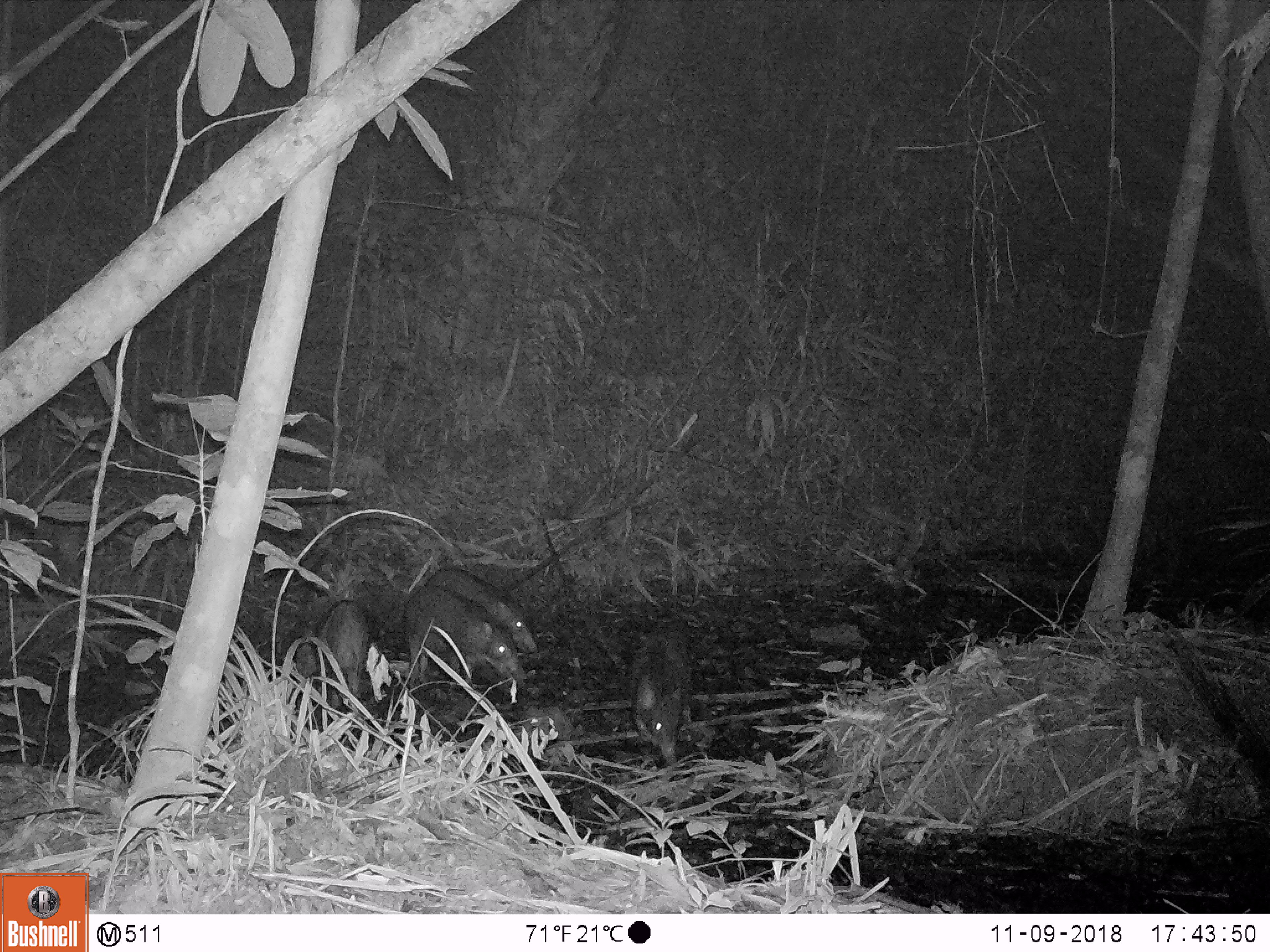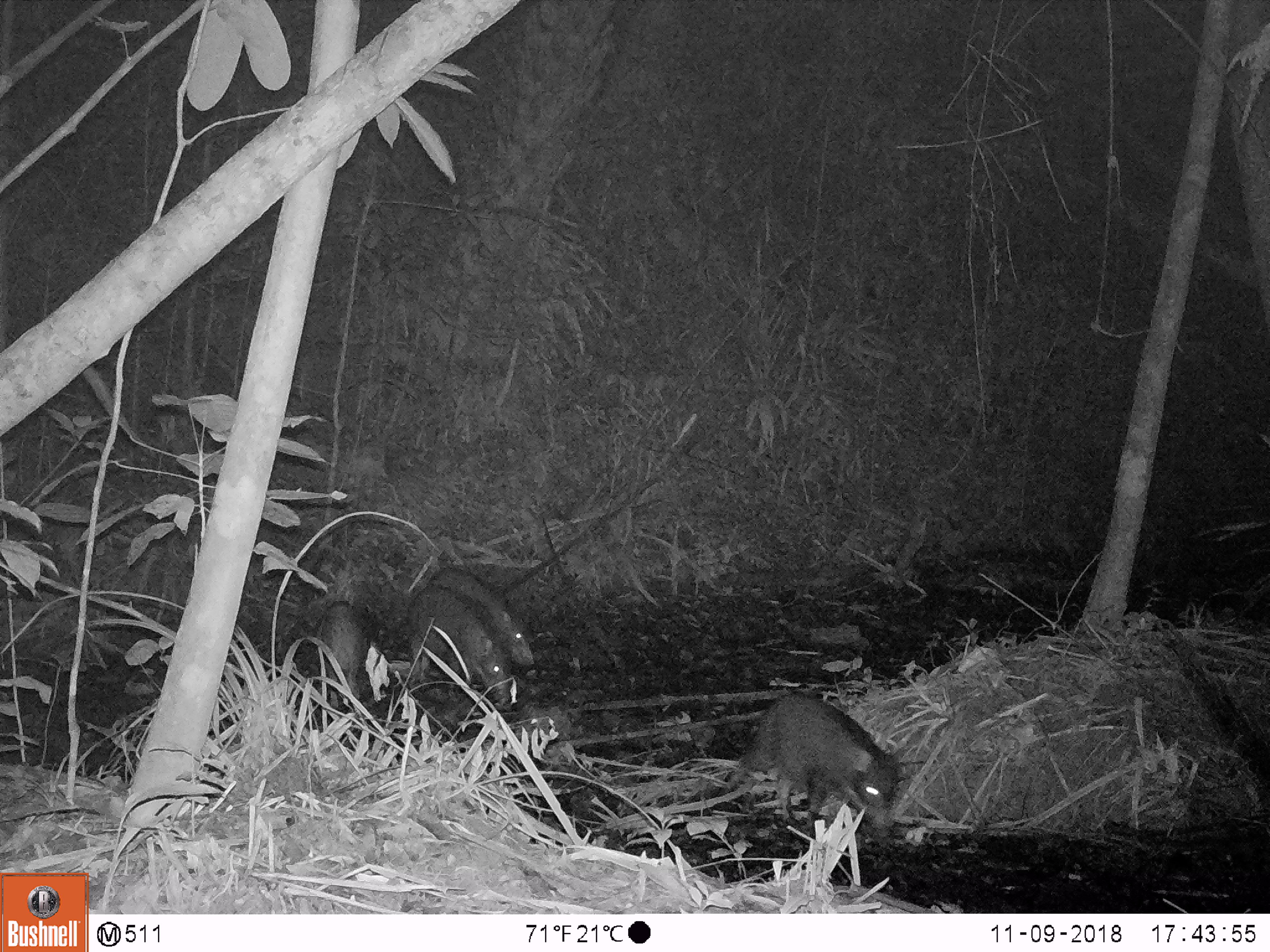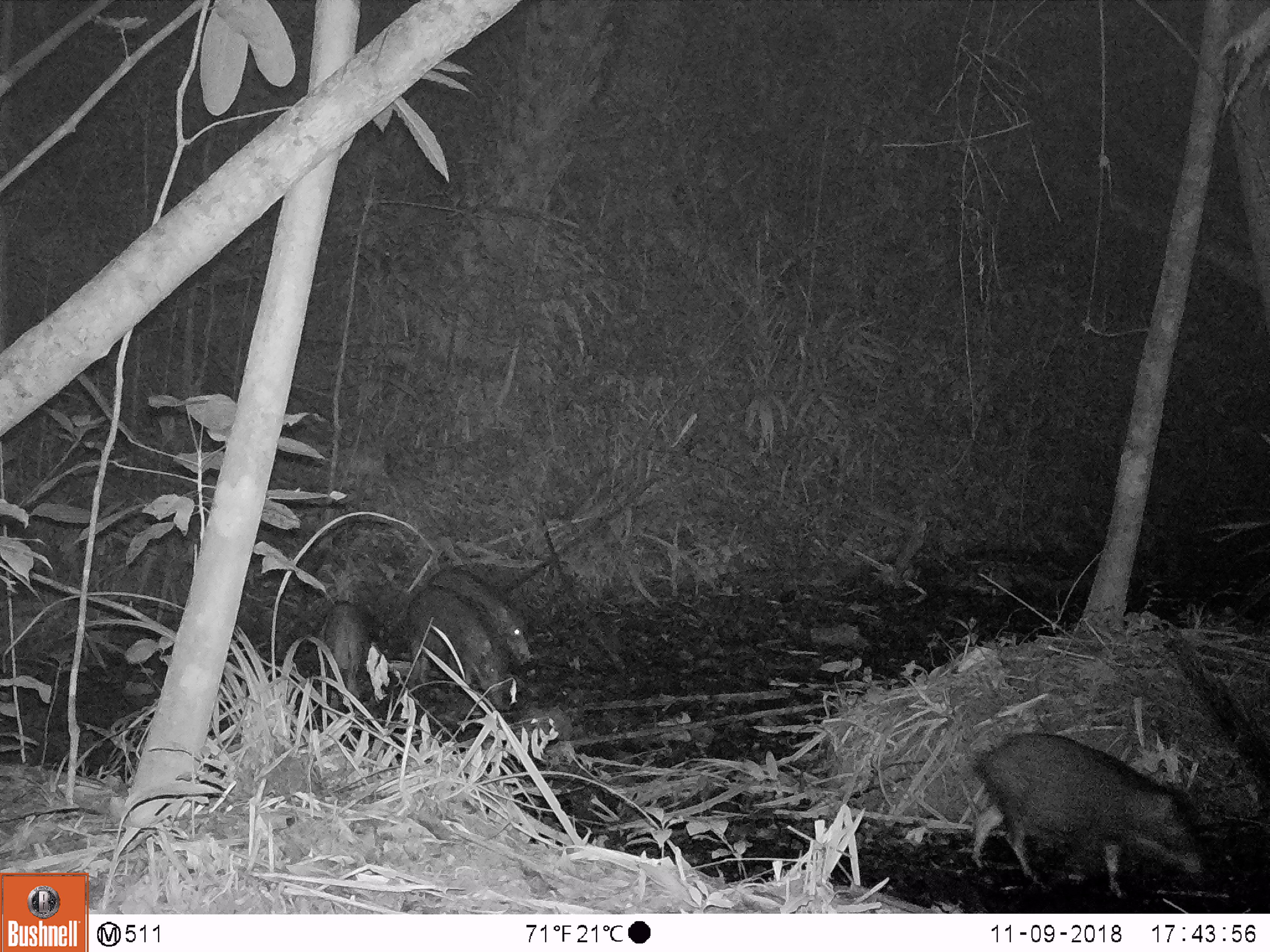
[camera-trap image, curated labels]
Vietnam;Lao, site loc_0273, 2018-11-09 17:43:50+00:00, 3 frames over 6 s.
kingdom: Animalia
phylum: Chordata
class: Mammalia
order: Artiodactyla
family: Suidae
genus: Sus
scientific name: Sus scrofa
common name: eurasian wild pig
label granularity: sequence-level